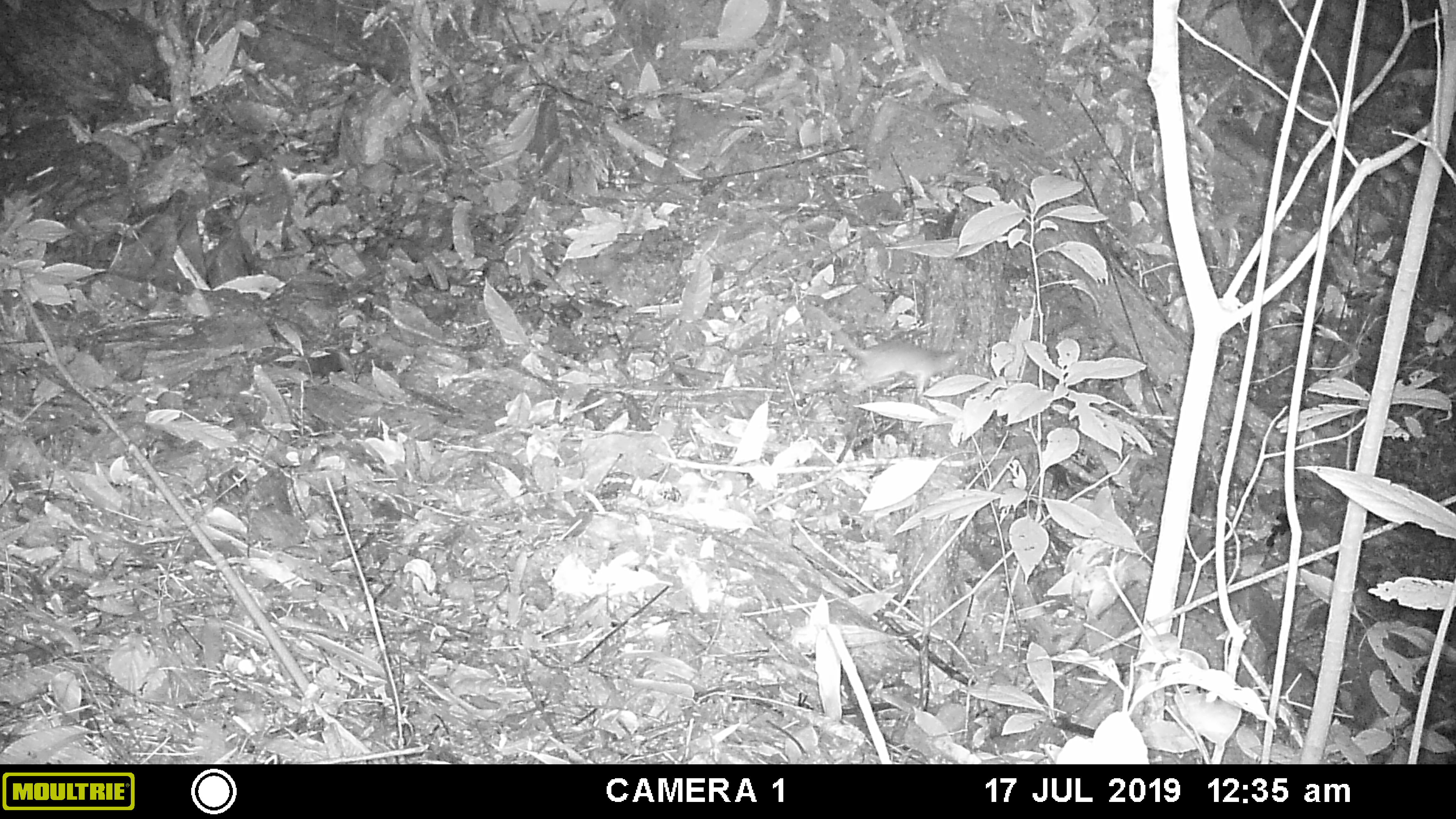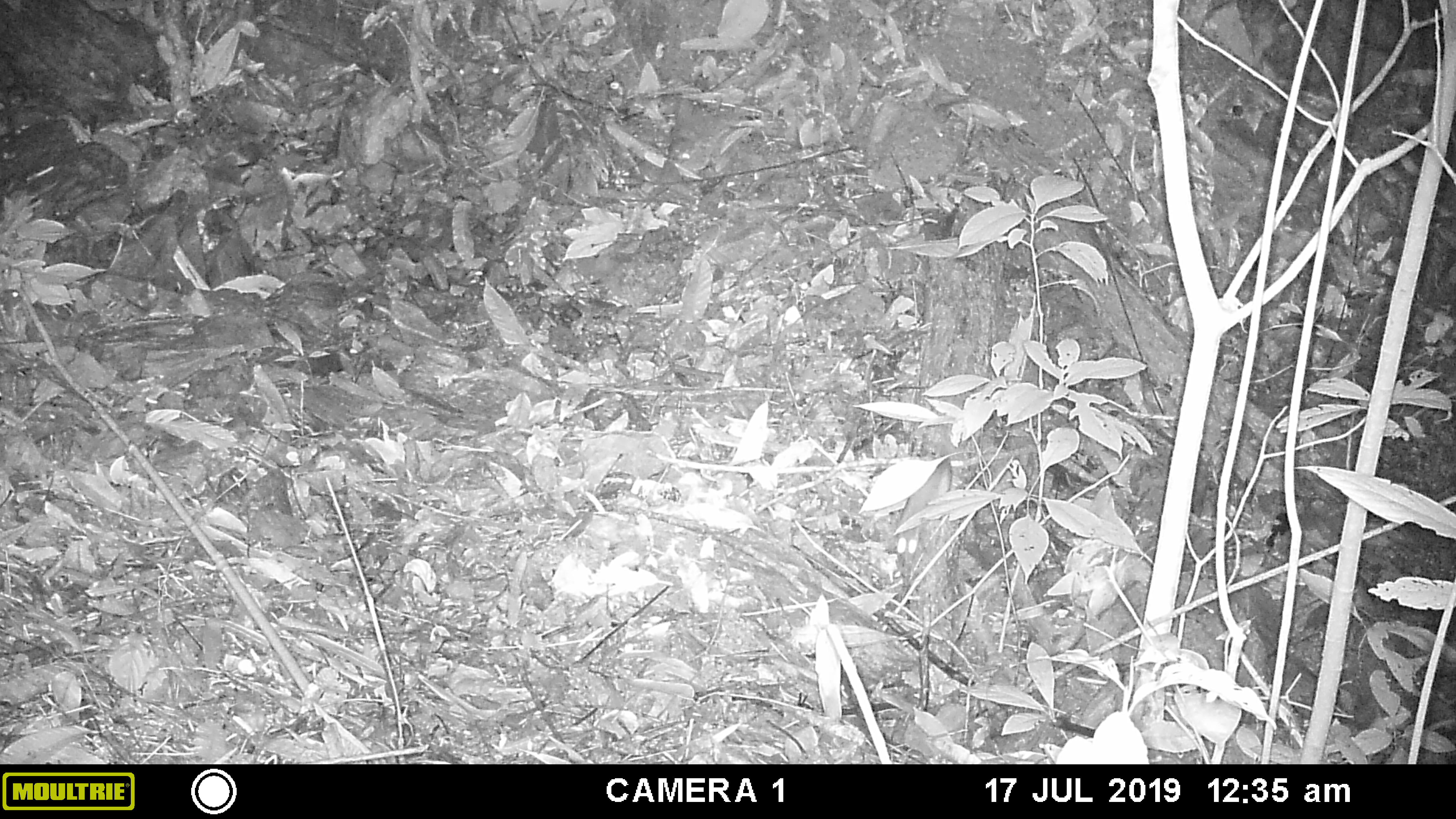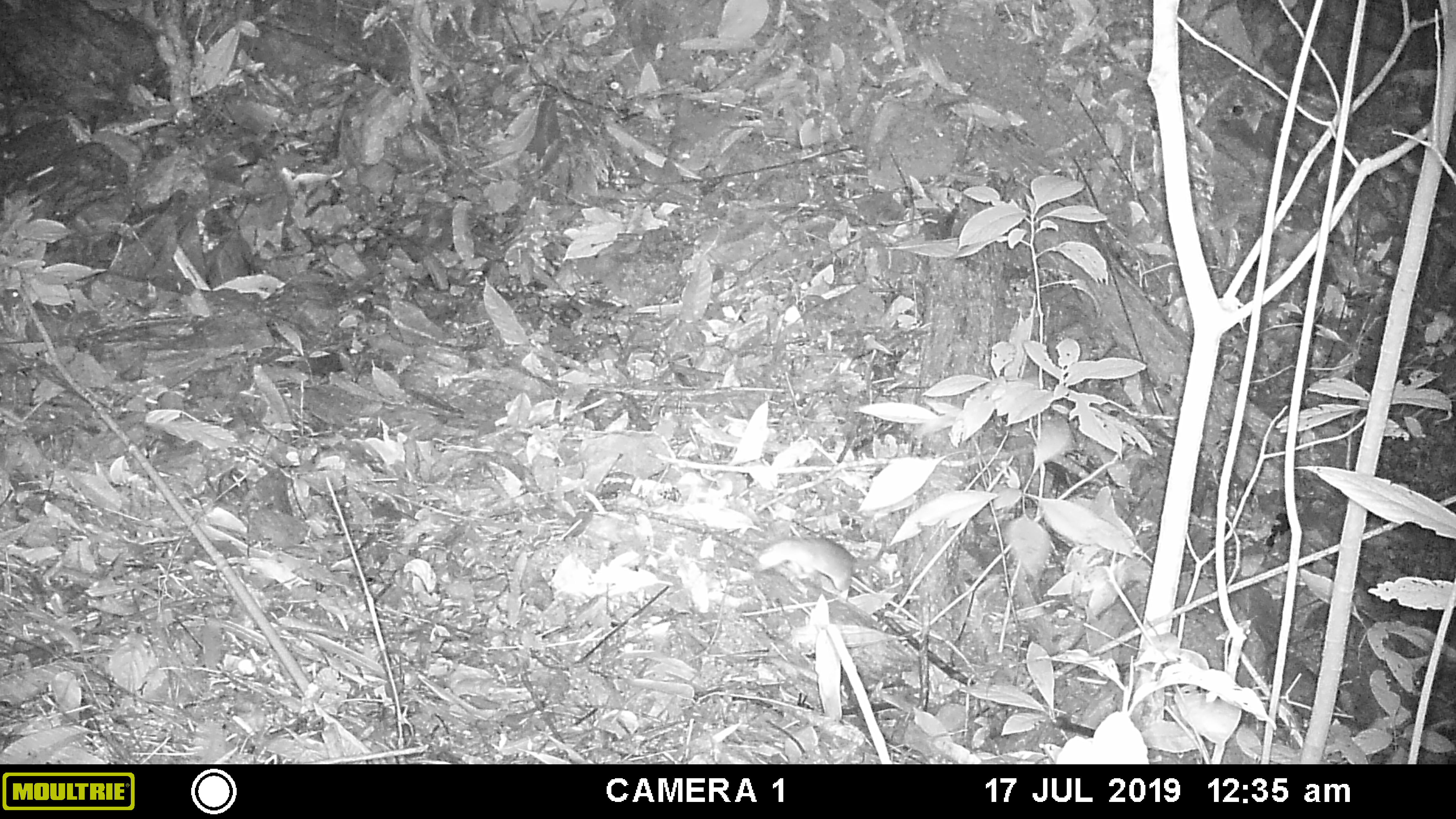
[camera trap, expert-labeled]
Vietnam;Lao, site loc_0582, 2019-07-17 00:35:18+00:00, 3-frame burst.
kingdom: Animalia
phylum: Chordata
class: Mammalia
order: Scandentia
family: Tupaiidae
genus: Tupaia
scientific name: Tupaia belangeri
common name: northern treeshrew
Northern treeshrew (Tupaia belangeri). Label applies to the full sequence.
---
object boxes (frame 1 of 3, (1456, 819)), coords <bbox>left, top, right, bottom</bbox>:
northern treeshrew: <bbox>806, 302, 961, 399</bbox>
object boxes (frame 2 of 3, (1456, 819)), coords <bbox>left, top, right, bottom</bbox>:
northern treeshrew: <bbox>890, 457, 954, 569</bbox>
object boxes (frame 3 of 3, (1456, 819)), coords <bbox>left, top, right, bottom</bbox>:
northern treeshrew: <bbox>756, 533, 889, 602</bbox>